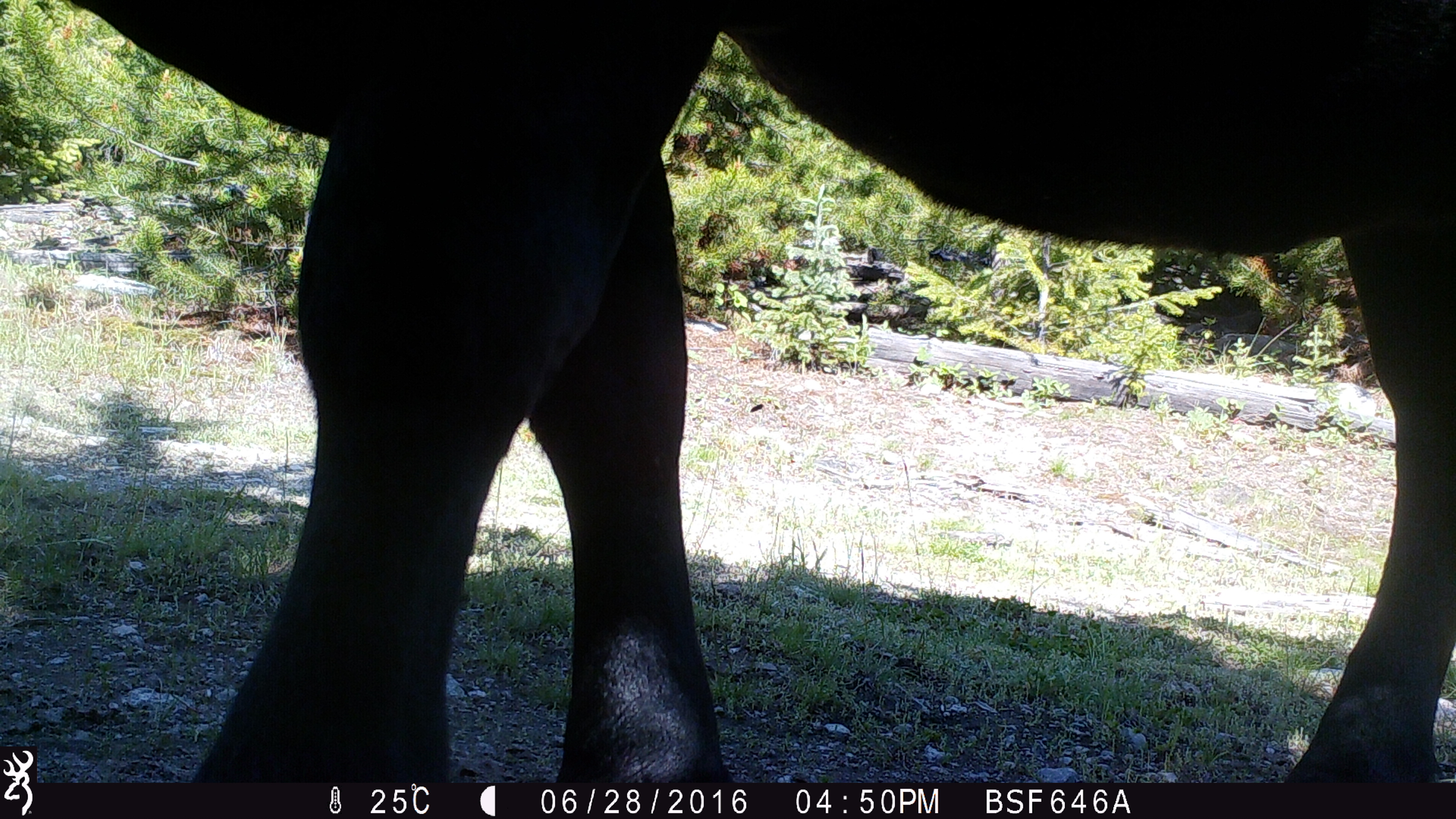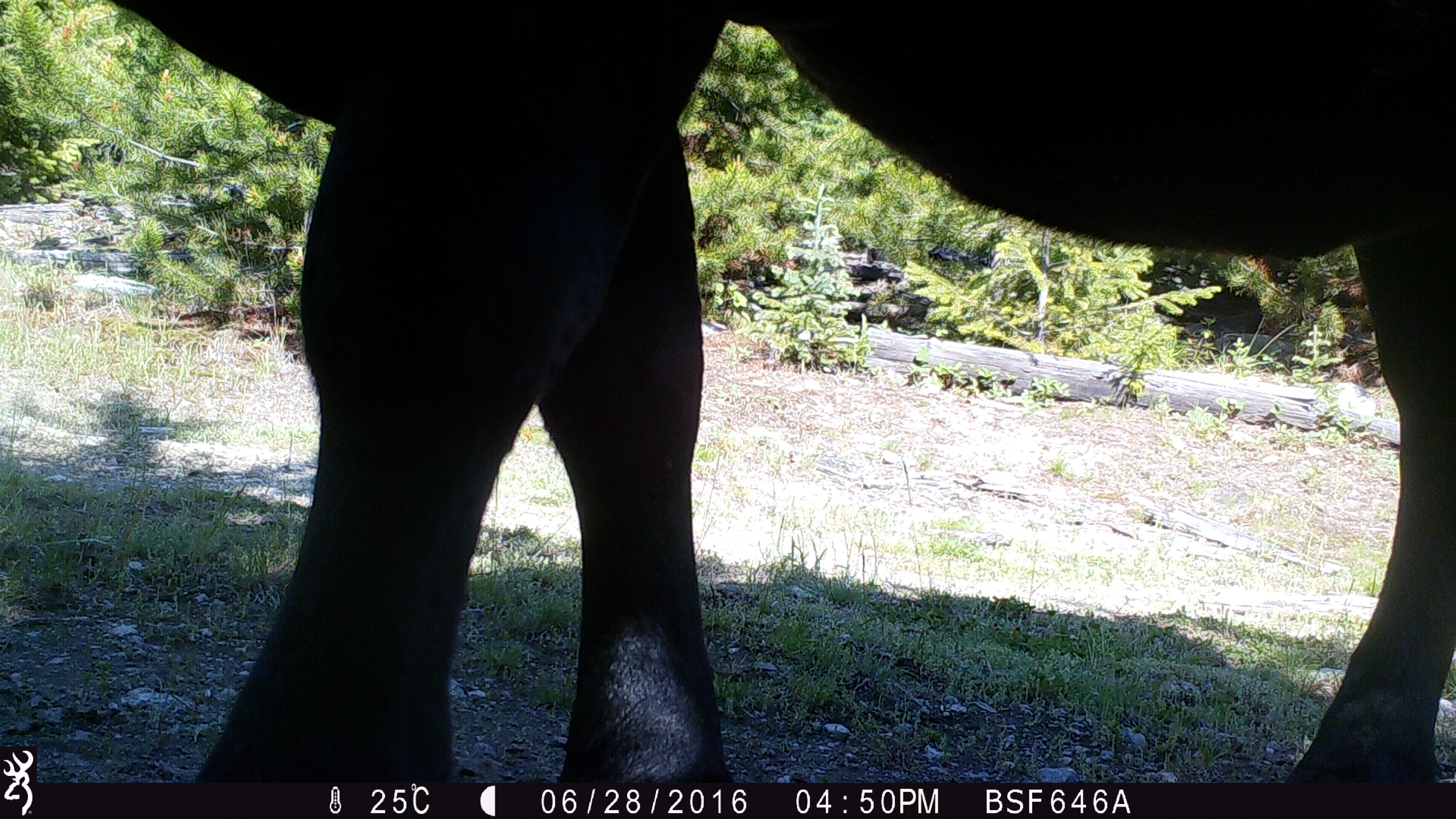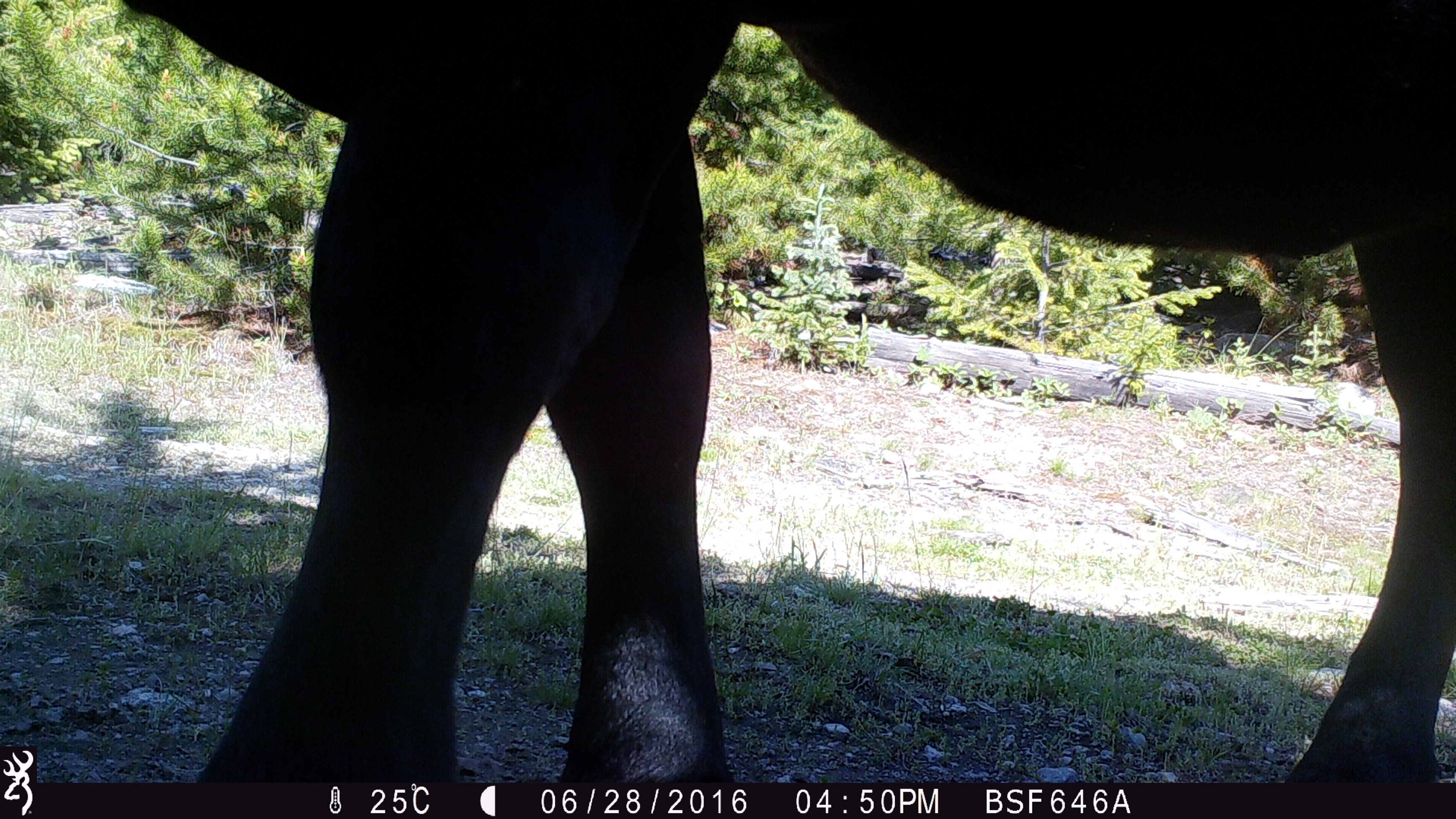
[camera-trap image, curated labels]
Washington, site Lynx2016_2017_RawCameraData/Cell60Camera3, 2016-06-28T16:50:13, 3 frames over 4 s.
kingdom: Animalia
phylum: Chordata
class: Mammalia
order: Artiodactyla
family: Bovidae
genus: Bos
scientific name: Bos taurus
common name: domestic cattle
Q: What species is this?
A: Domestic cattle (Bos taurus).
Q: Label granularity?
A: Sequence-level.